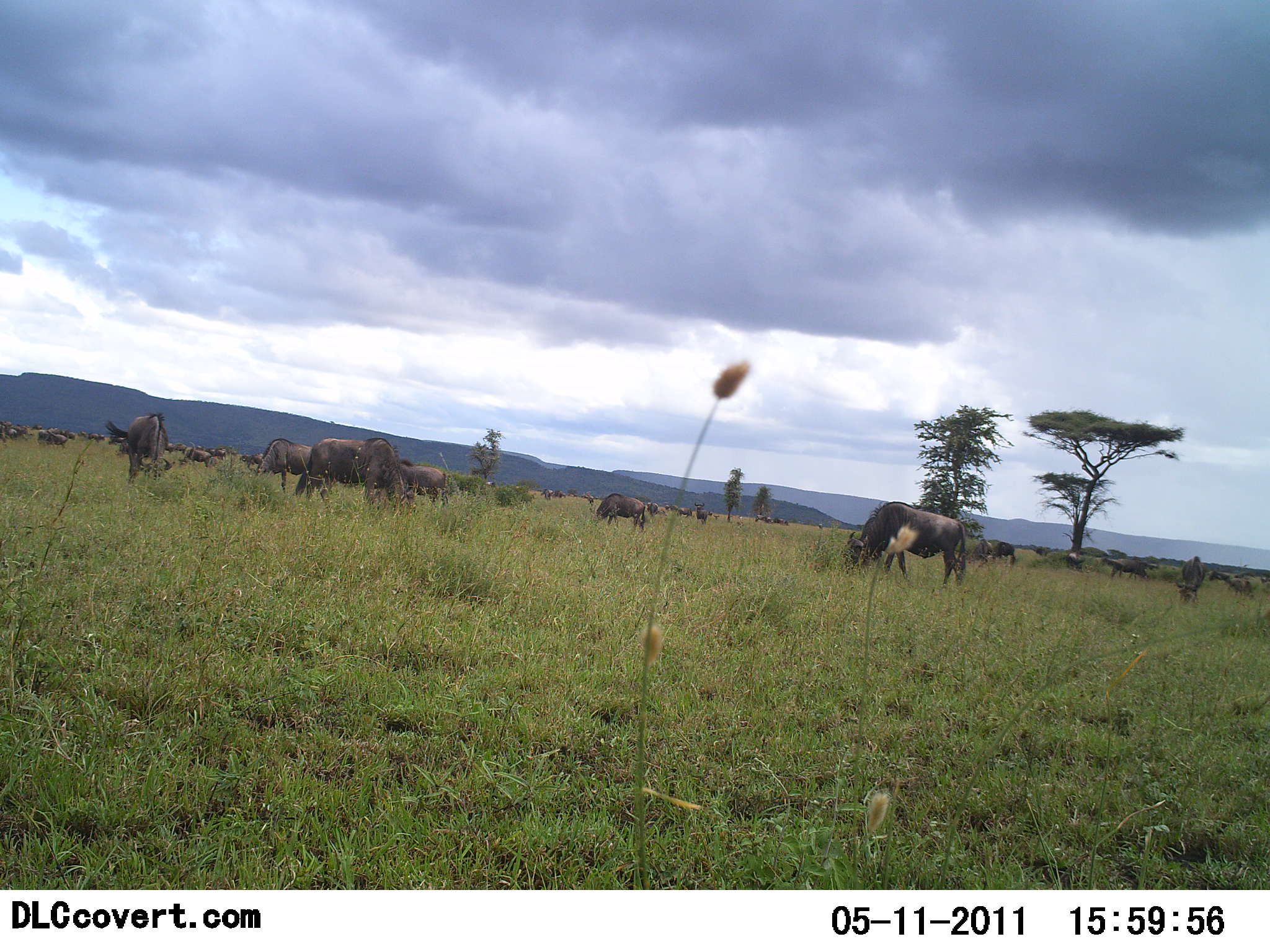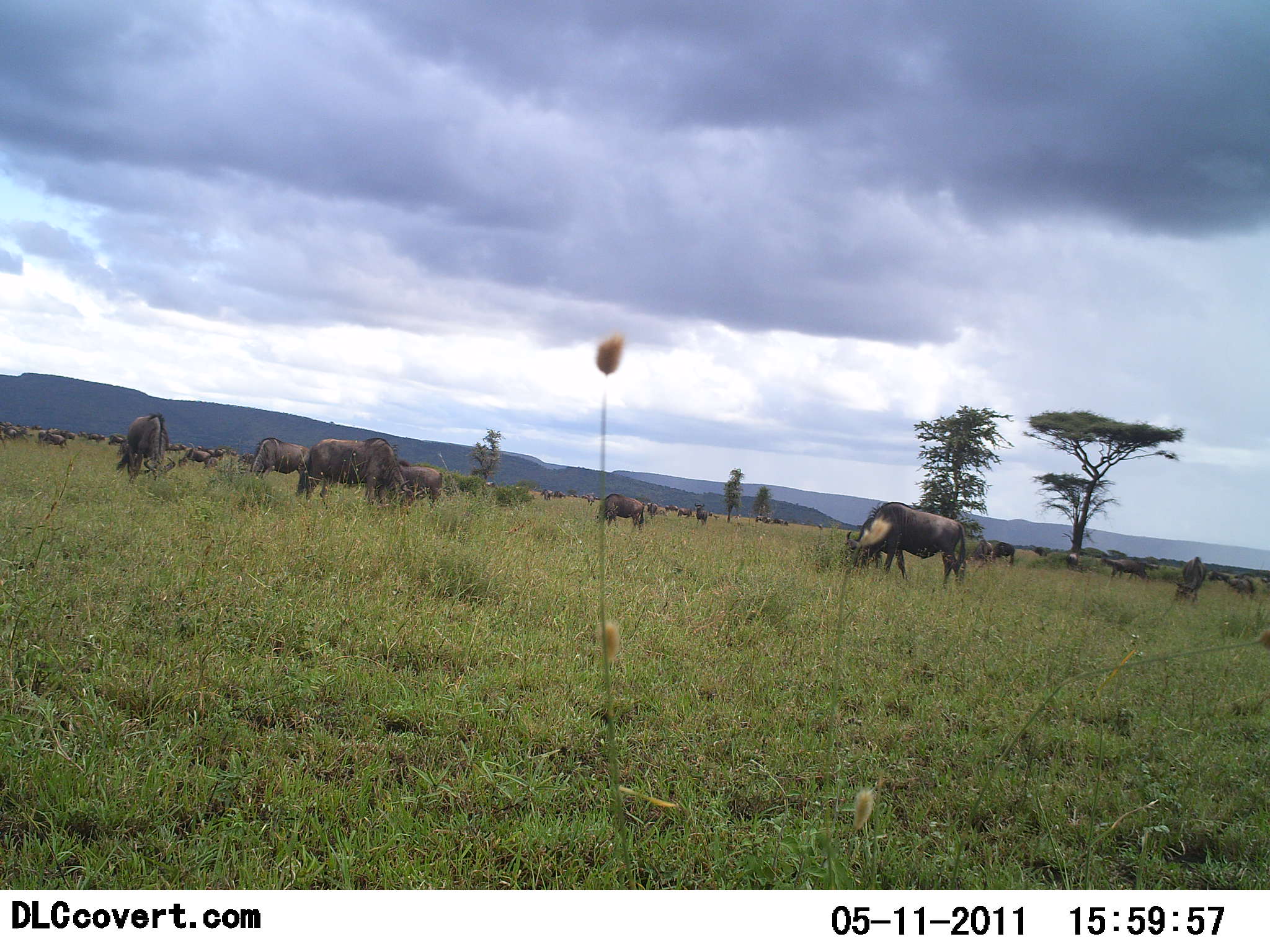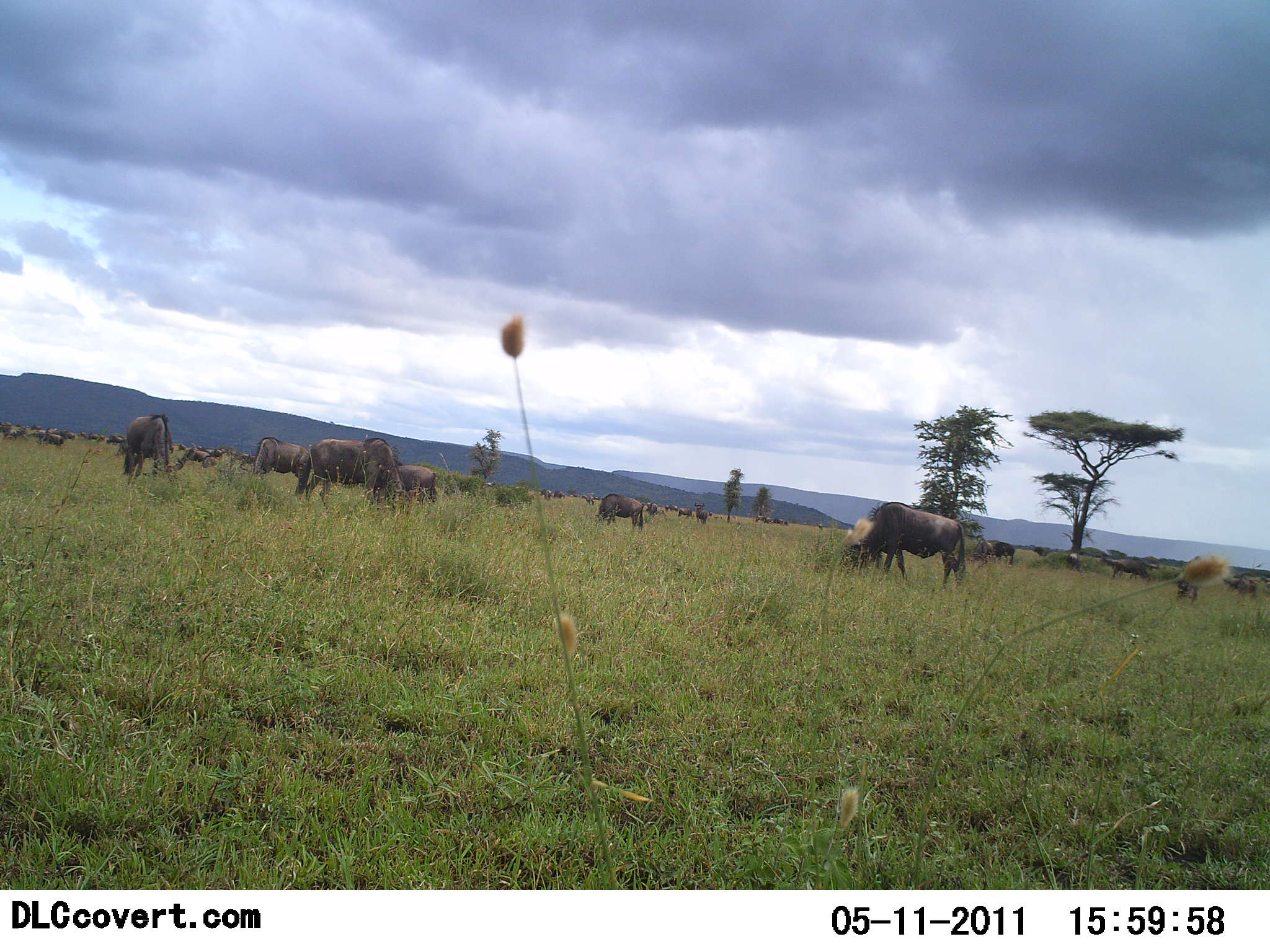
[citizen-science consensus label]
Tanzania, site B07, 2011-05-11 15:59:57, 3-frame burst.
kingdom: Animalia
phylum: Chordata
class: Mammalia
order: Artiodactyla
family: Bovidae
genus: Connochaetes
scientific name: Connochaetes taurinus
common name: blue wildebeest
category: wildebeest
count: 11-50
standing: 50%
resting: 10%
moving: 10%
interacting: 0%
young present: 0%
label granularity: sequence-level